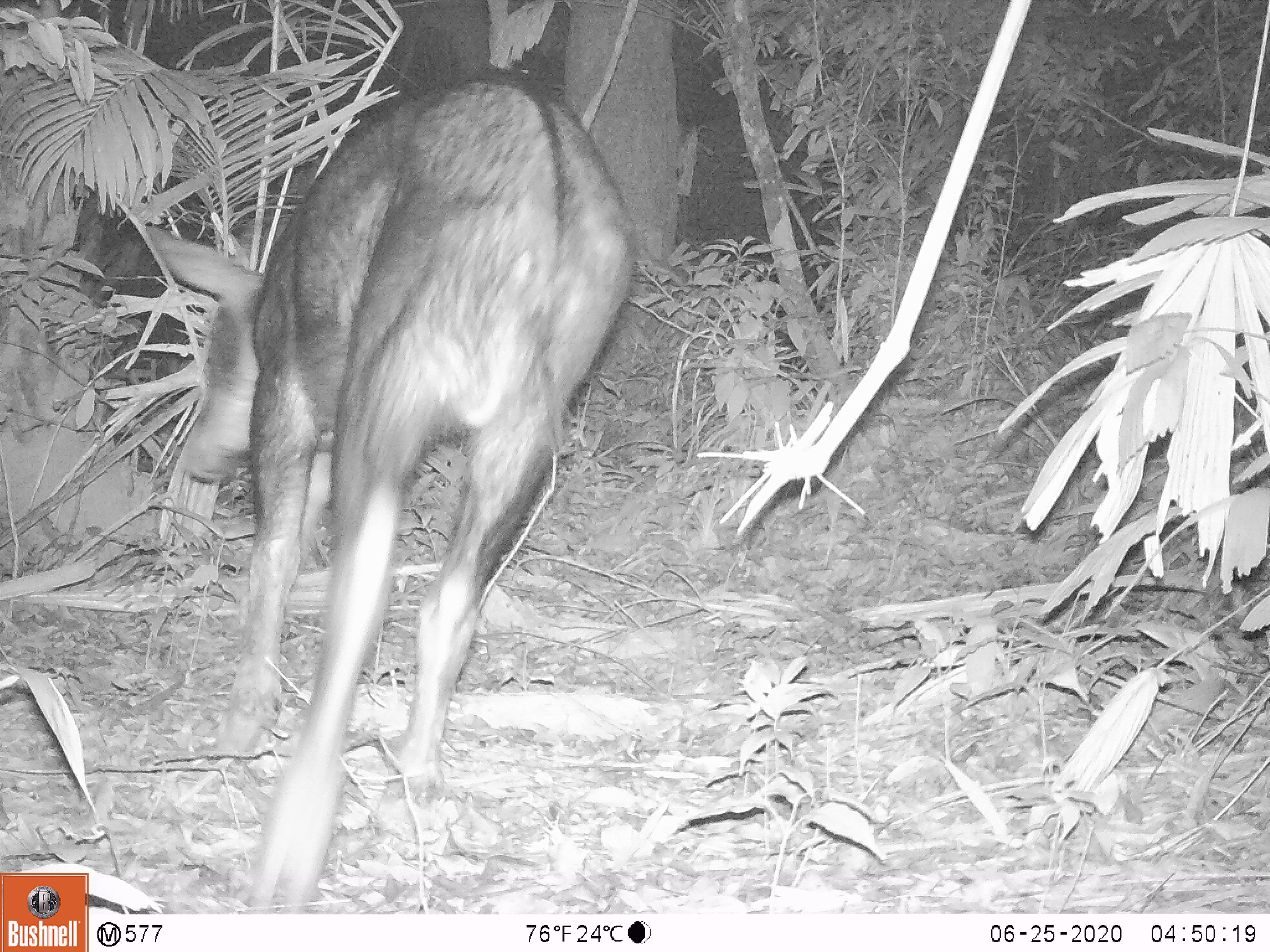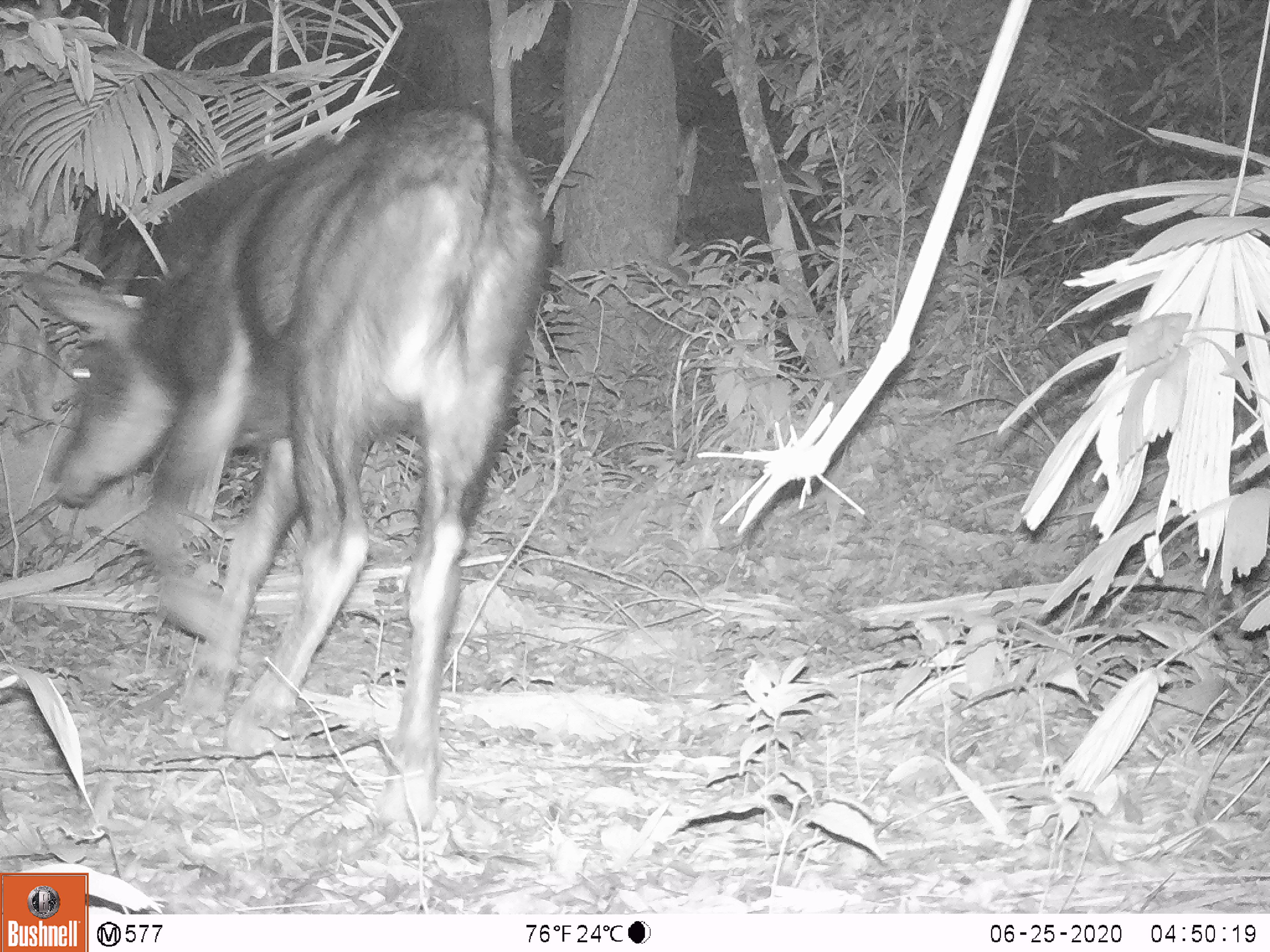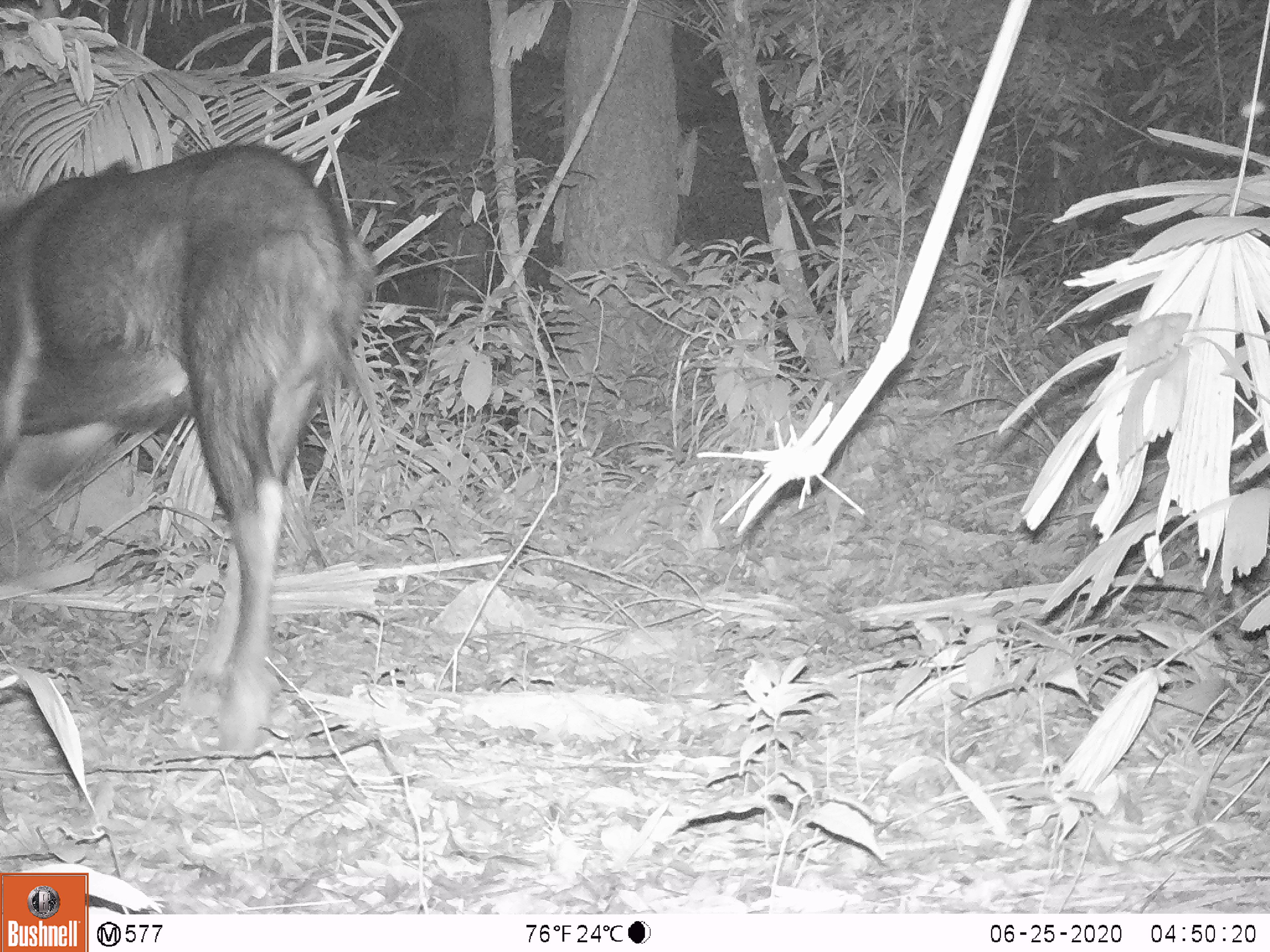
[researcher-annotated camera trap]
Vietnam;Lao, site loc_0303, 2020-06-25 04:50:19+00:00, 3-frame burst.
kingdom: Animalia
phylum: Chordata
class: Mammalia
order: Artiodactyla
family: Bovidae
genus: Capricornis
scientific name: Capricornis sumatraensis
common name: chinese serow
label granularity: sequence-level